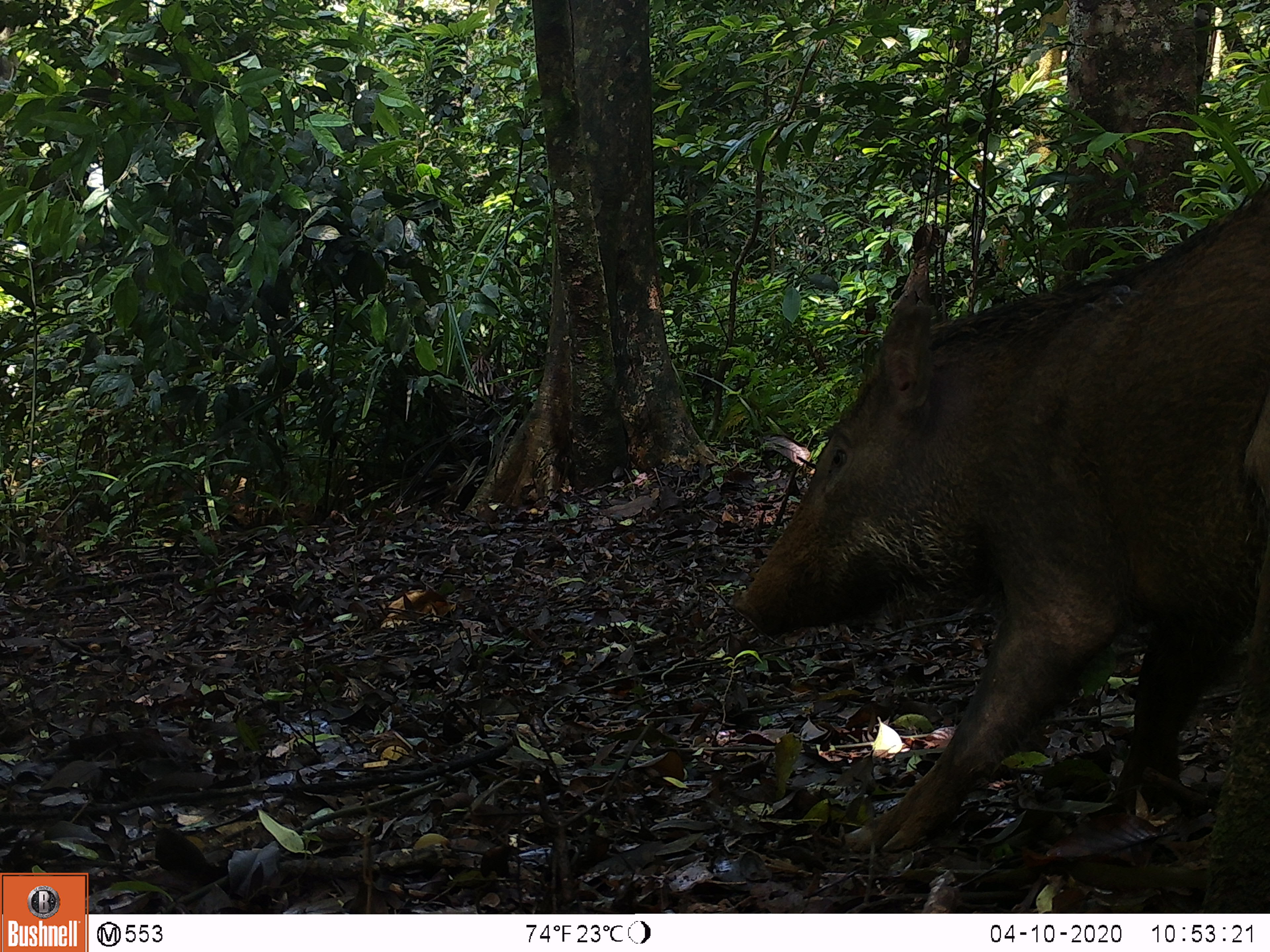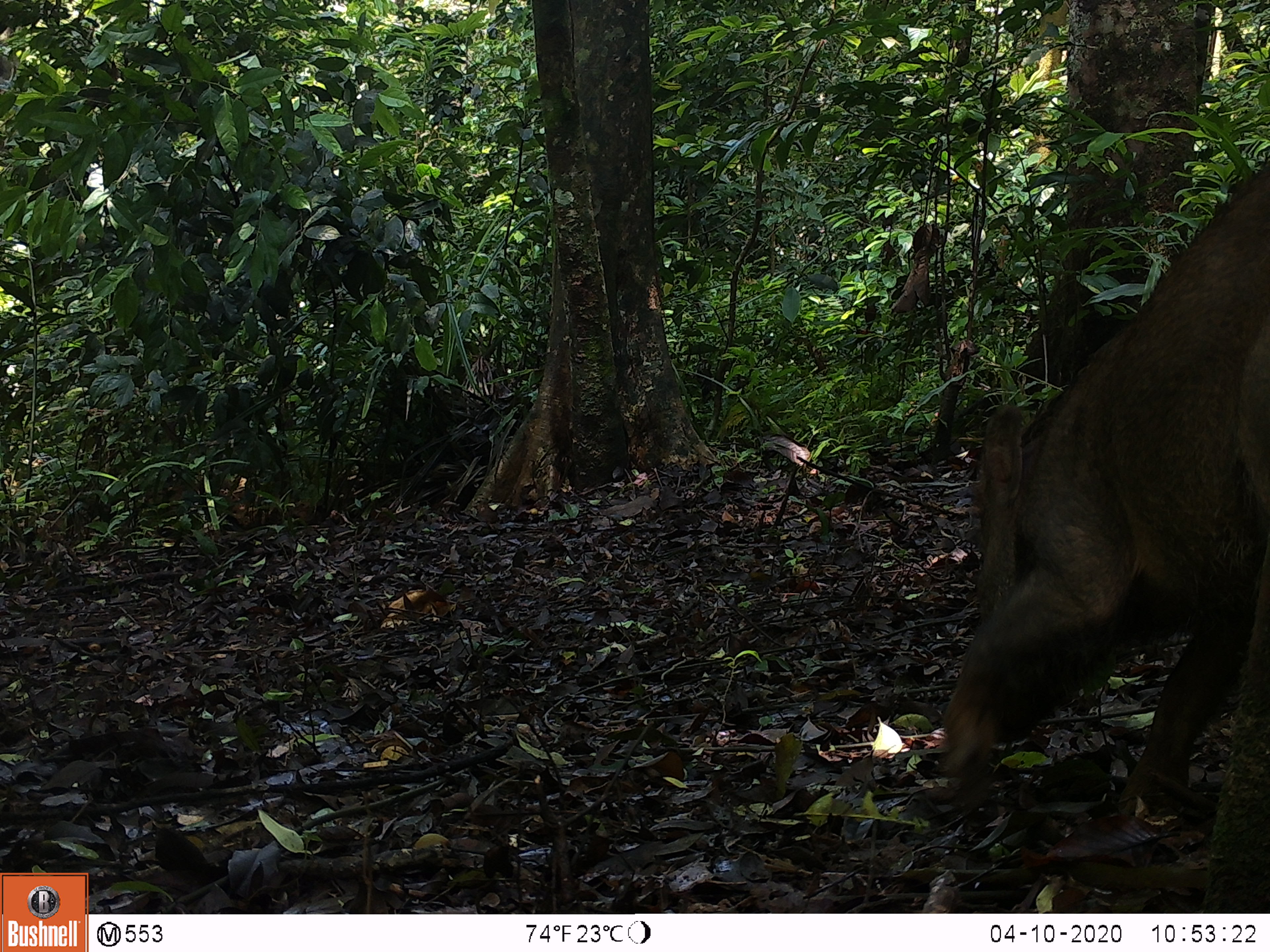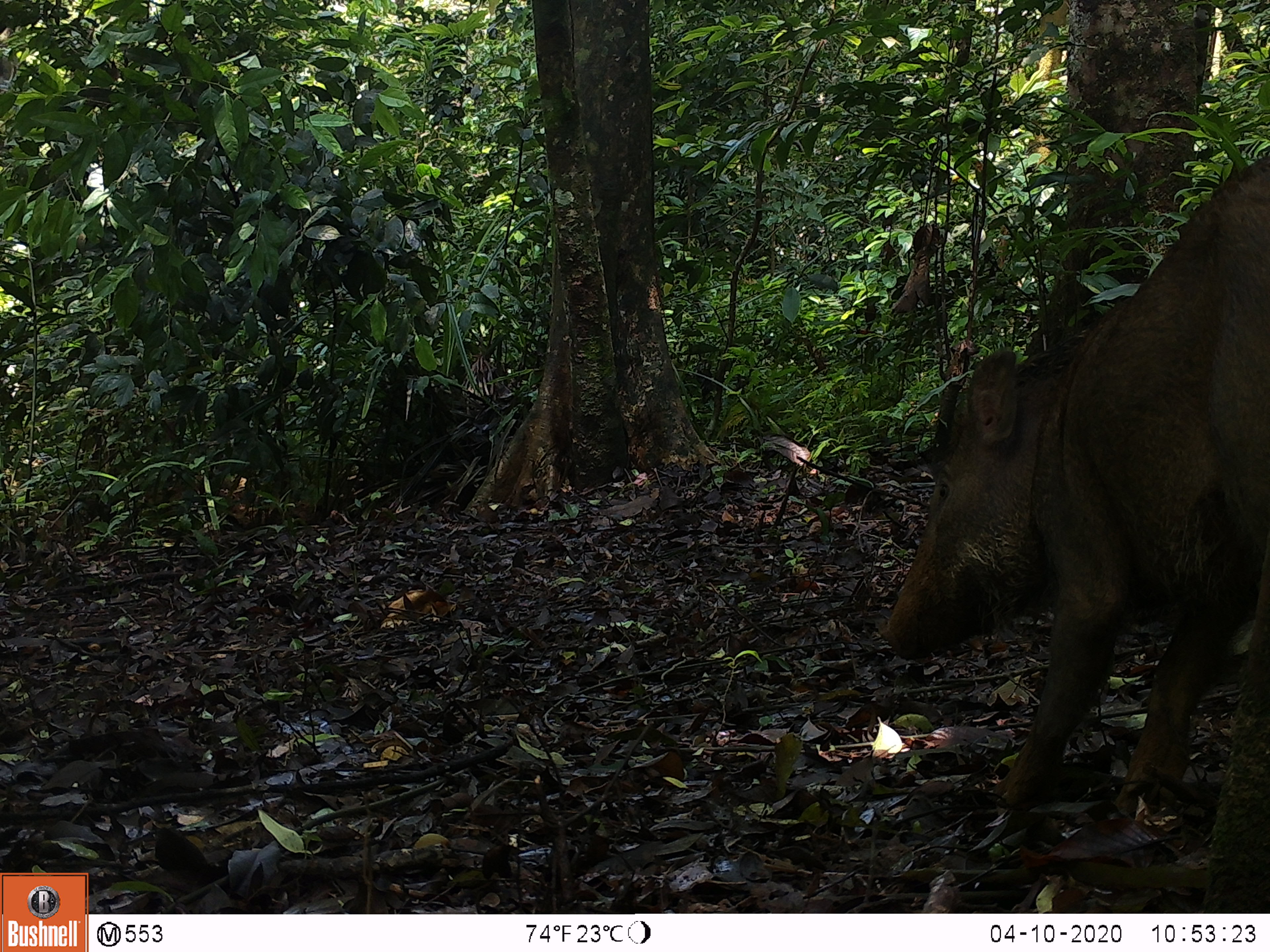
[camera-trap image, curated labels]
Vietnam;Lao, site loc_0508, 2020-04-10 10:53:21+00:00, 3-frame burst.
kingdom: Animalia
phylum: Chordata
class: Mammalia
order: Artiodactyla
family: Suidae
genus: Sus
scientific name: Sus scrofa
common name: eurasian wild pig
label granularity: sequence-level